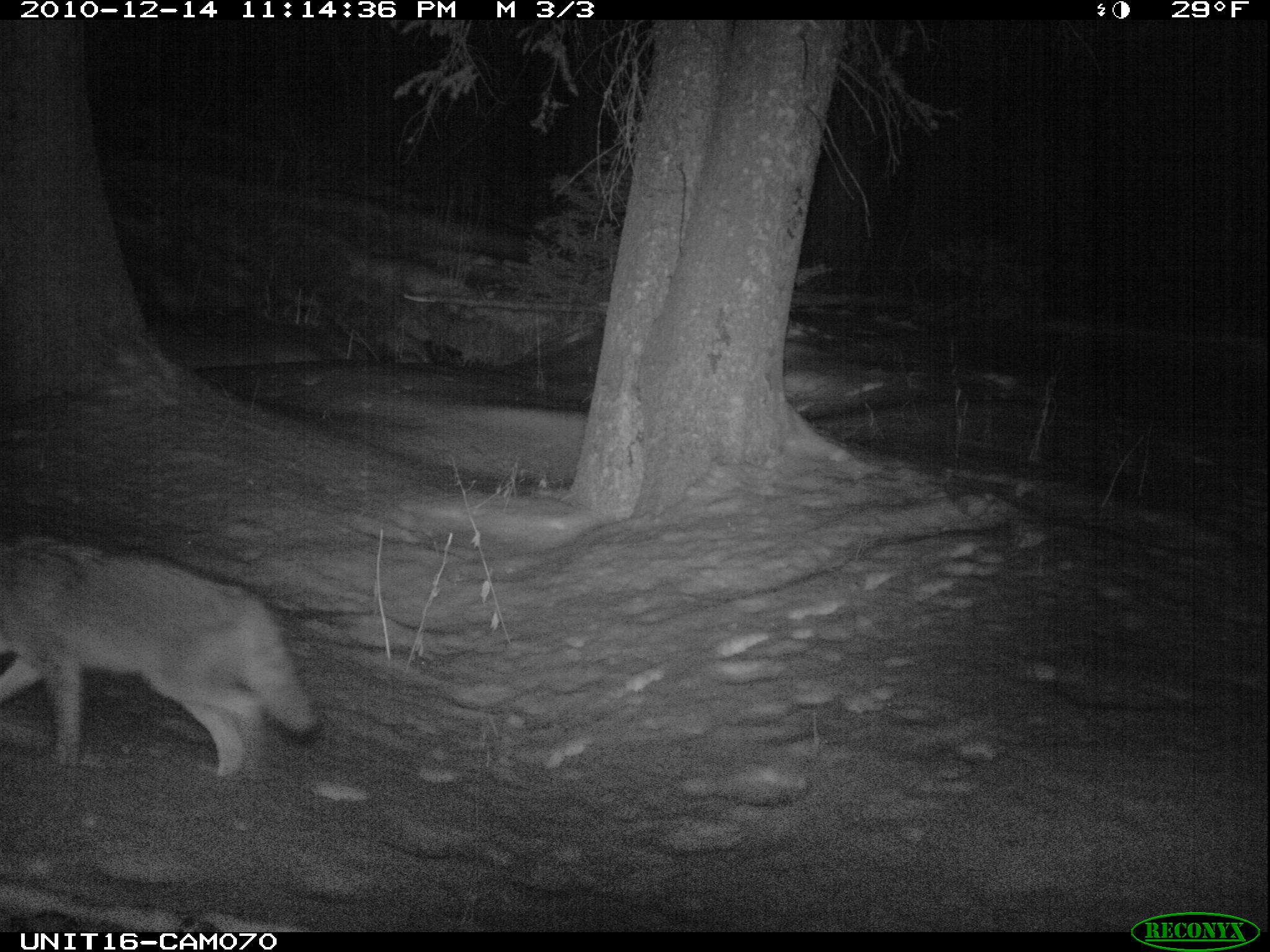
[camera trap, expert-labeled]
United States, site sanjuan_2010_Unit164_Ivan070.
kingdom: Animalia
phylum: Chordata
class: Mammalia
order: Carnivora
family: Canidae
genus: Canis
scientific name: Canis latrans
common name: coyote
Canis latrans (coyote).